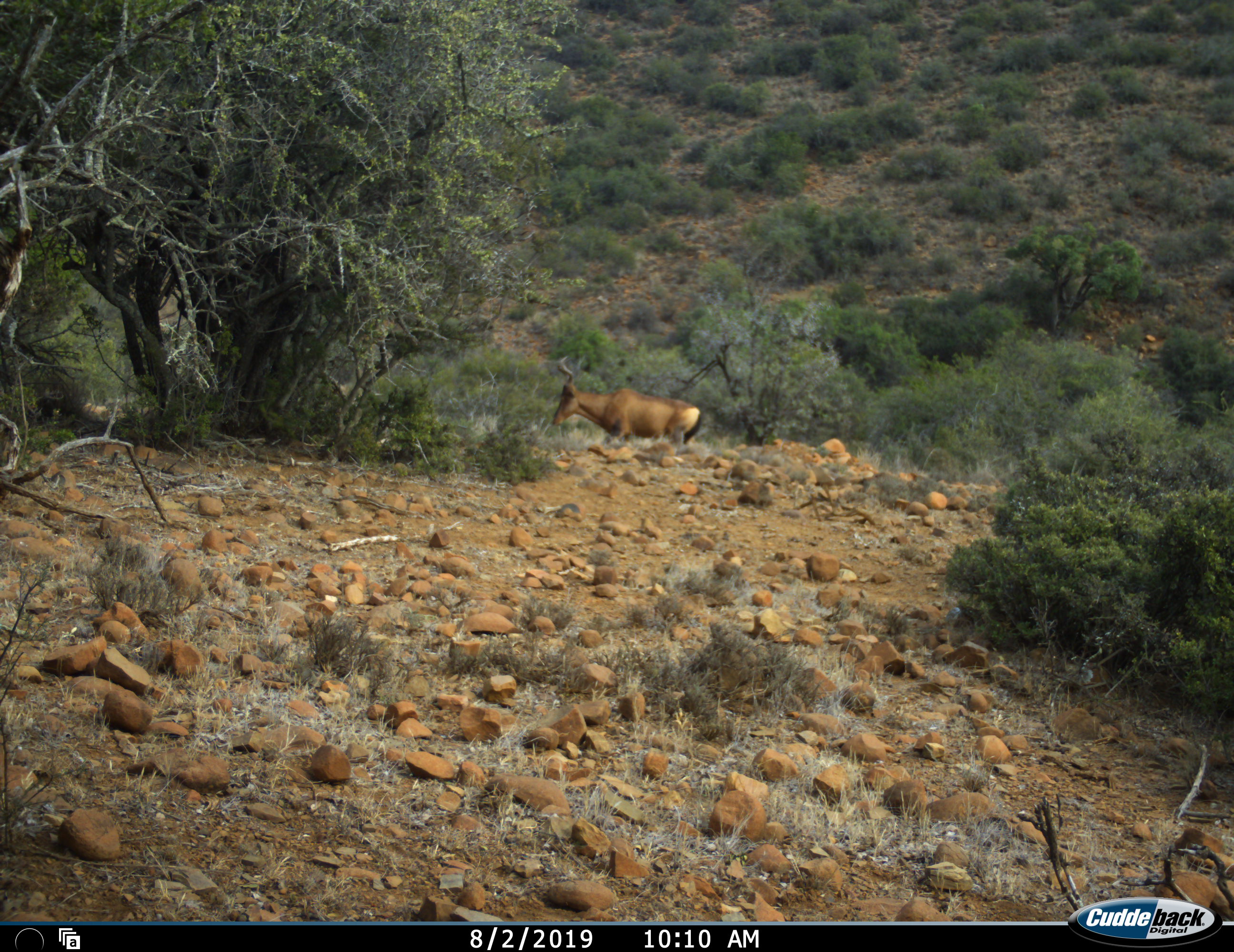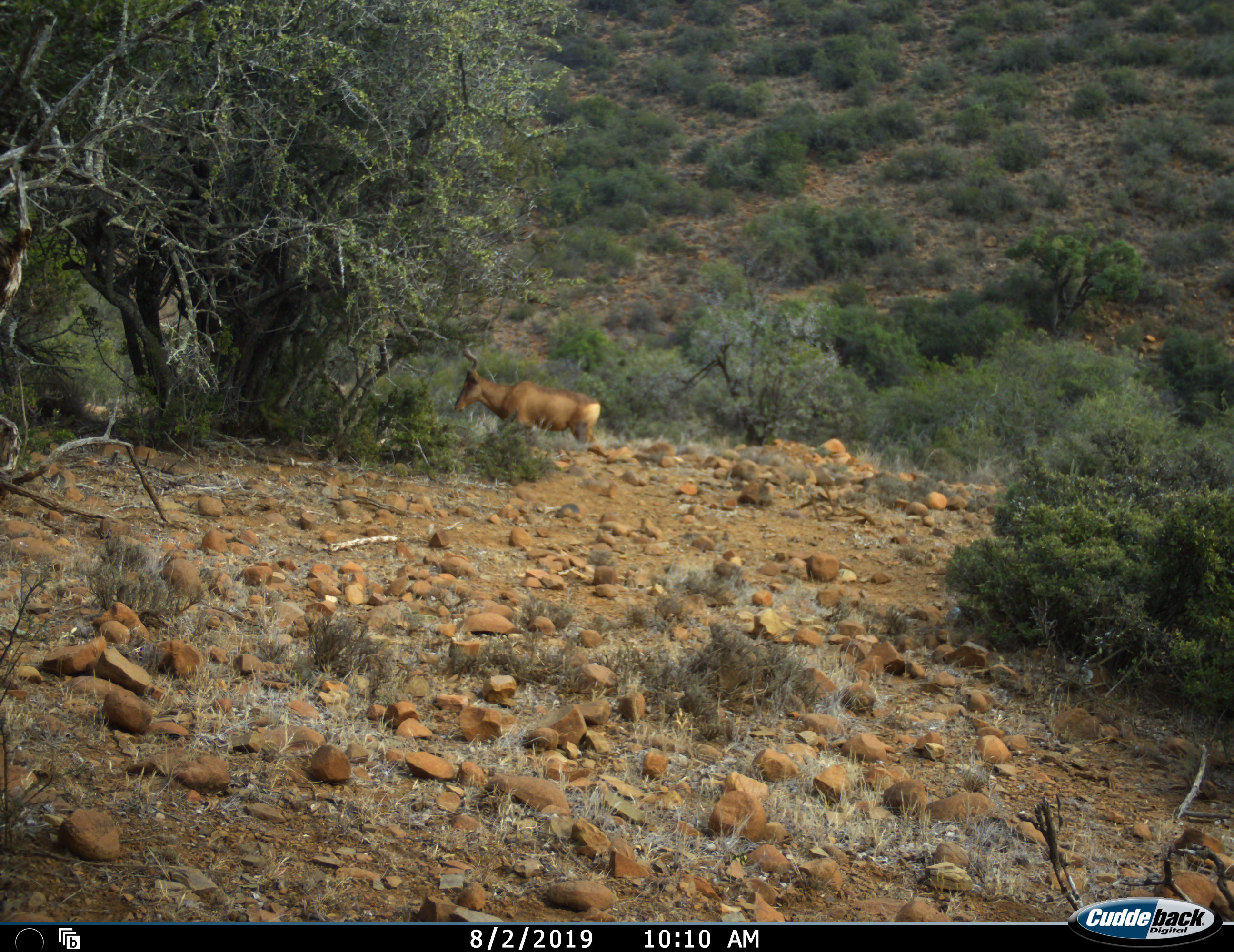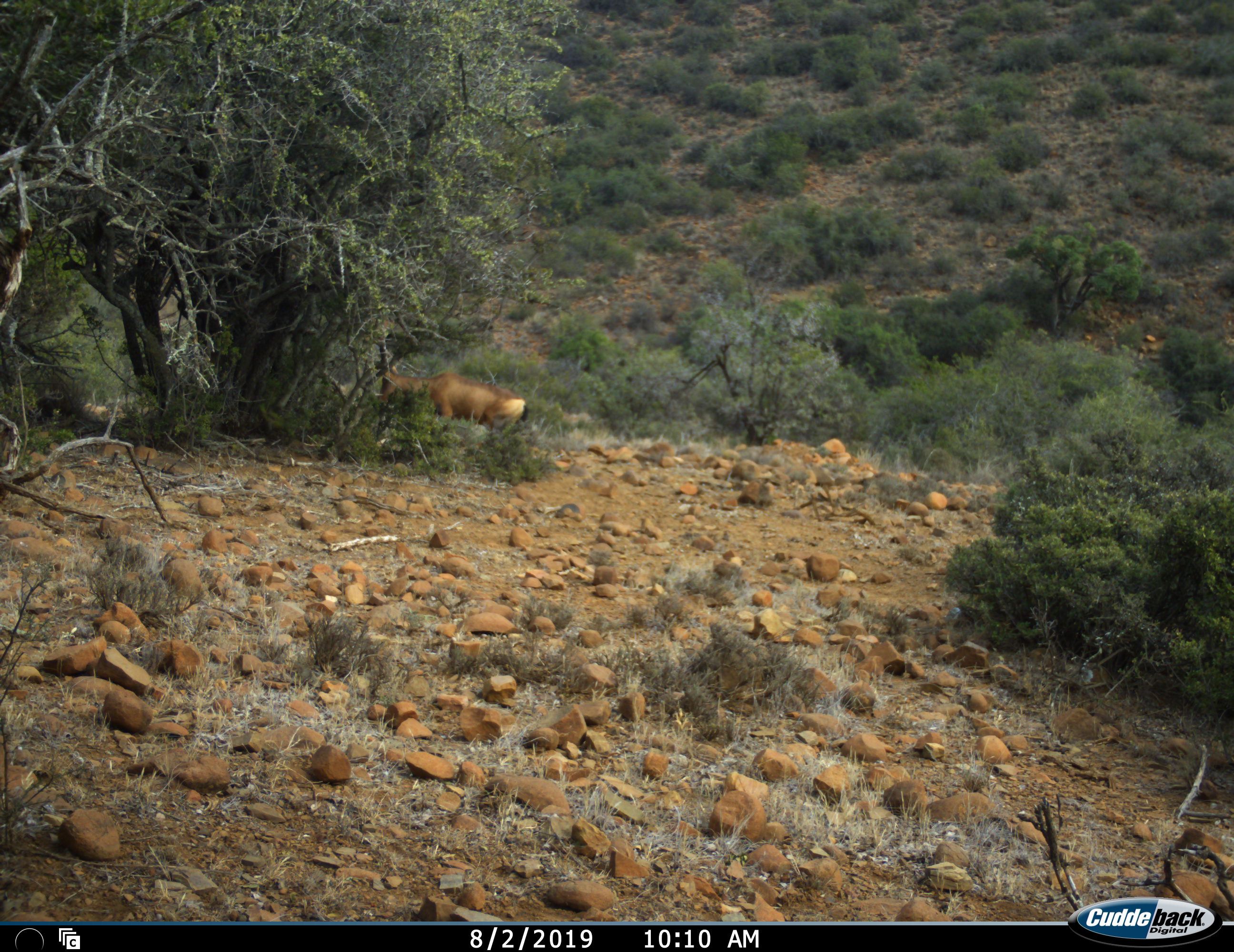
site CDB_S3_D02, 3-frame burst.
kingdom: Animalia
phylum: Chordata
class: Mammalia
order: Artiodactyla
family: Bovidae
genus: Alcelaphus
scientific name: Alcelaphus buselaphus caama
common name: red hartebeest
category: hartebeestred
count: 1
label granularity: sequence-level